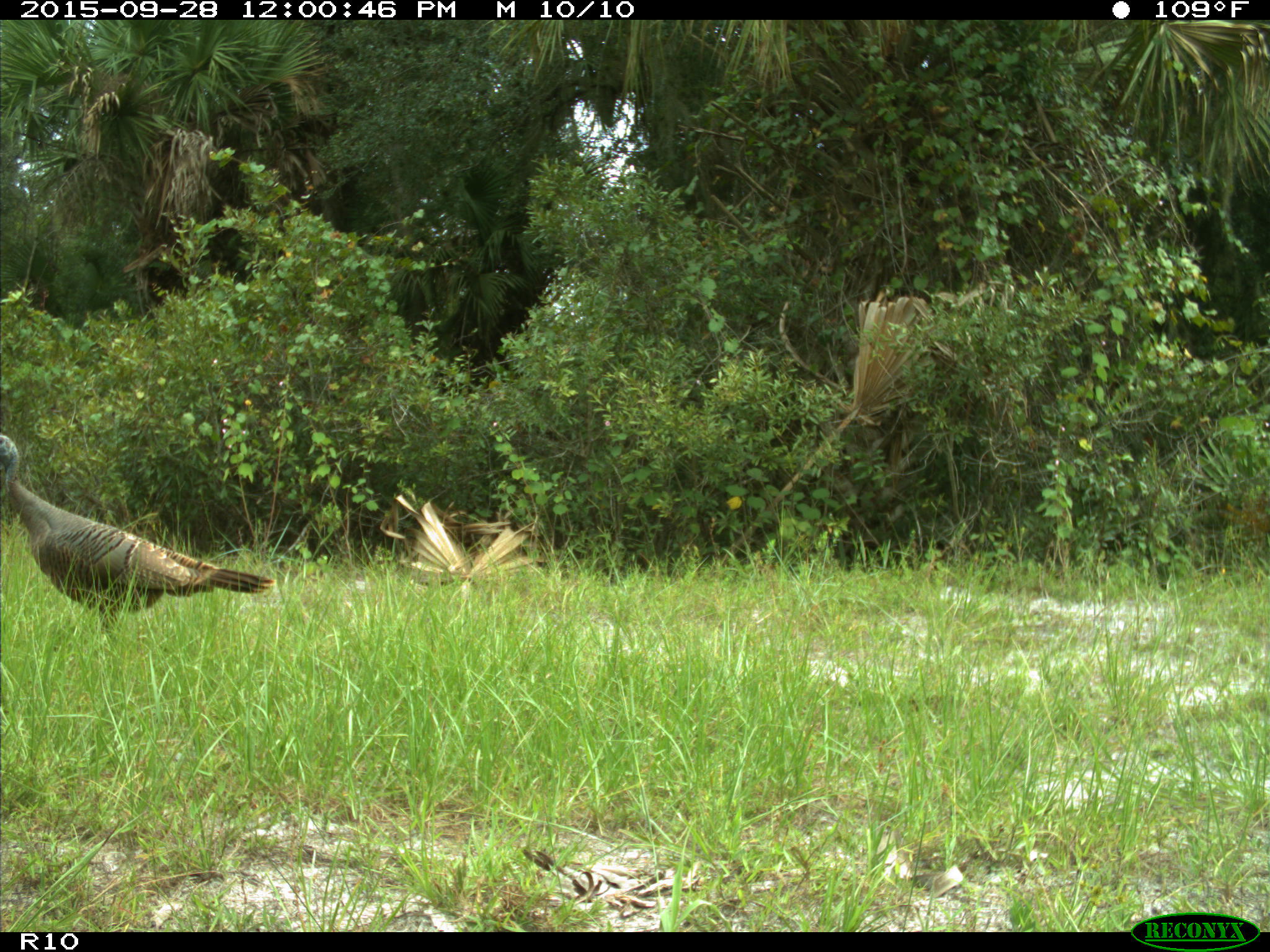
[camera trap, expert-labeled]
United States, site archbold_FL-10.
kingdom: Animalia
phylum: Chordata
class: Aves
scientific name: Aves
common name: birds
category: unidentified bird